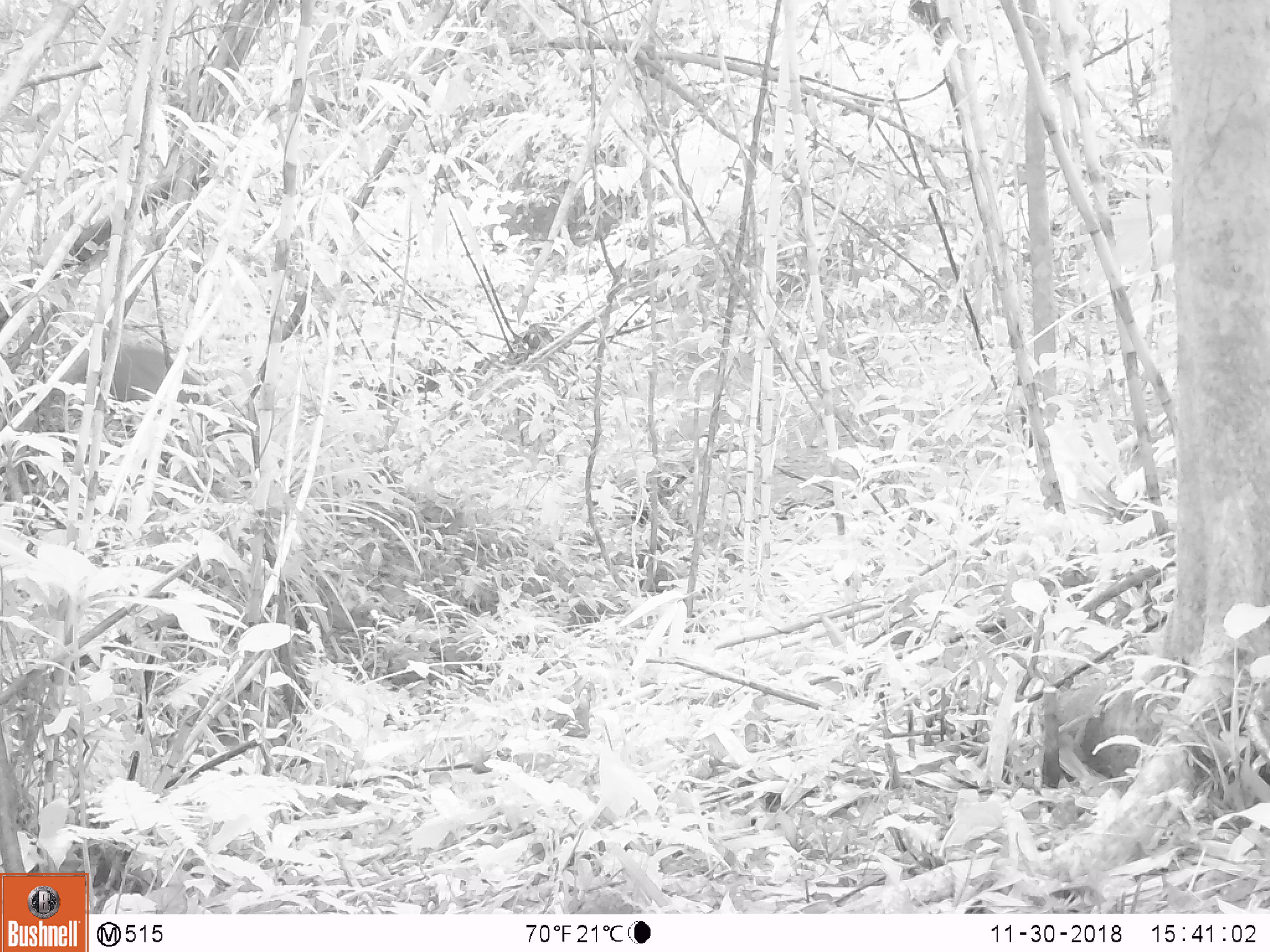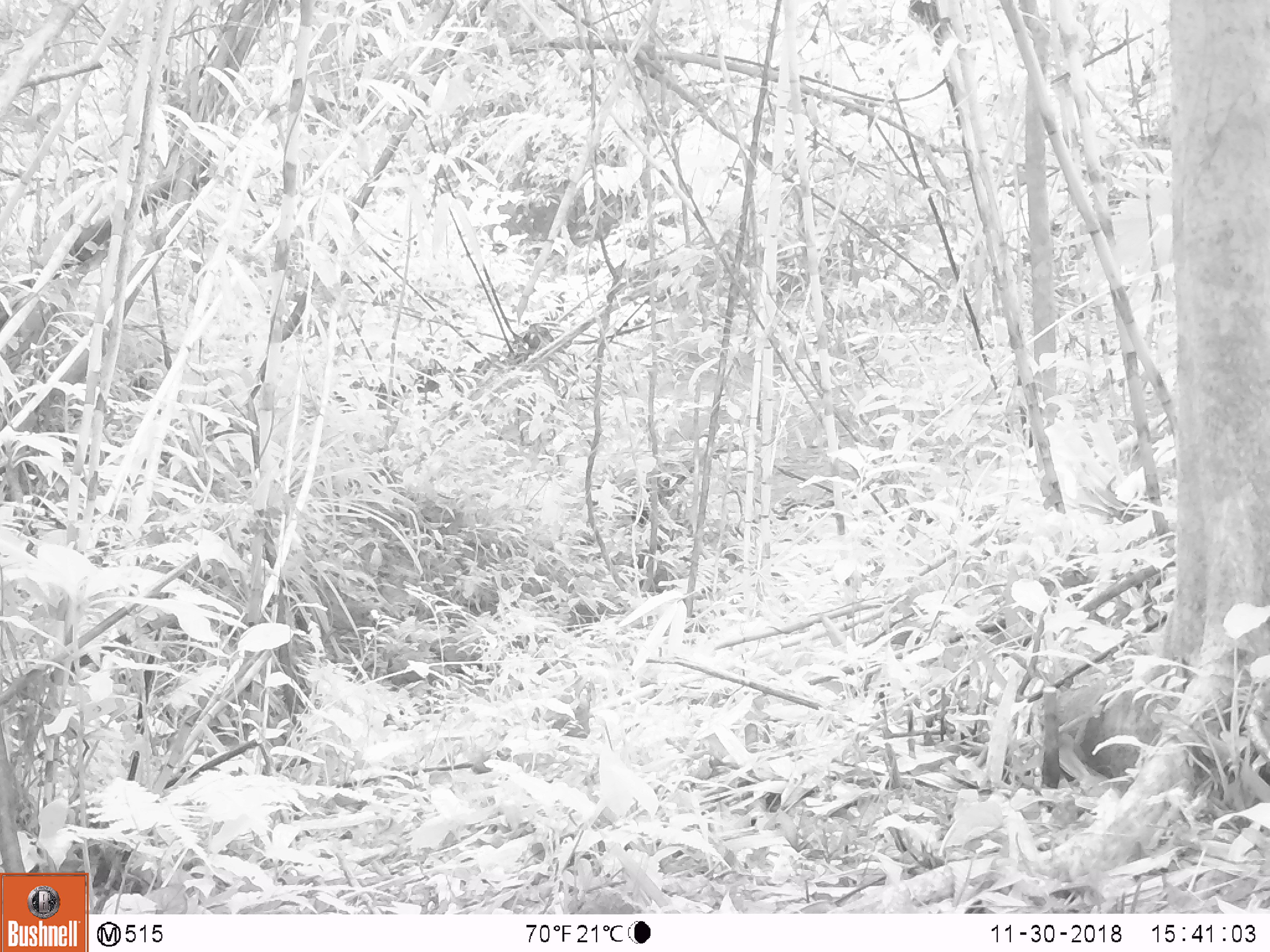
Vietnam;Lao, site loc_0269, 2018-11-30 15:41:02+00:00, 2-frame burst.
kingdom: Animalia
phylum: Chordata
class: Mammalia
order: Artiodactyla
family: Cervidae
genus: Muntiacus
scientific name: Muntiacus vuquangensis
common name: large-antlered muntjac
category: large antlered muntjac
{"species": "large antlered muntjac (large-antlered muntjac) (Muntiacus vuquangensis)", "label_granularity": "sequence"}